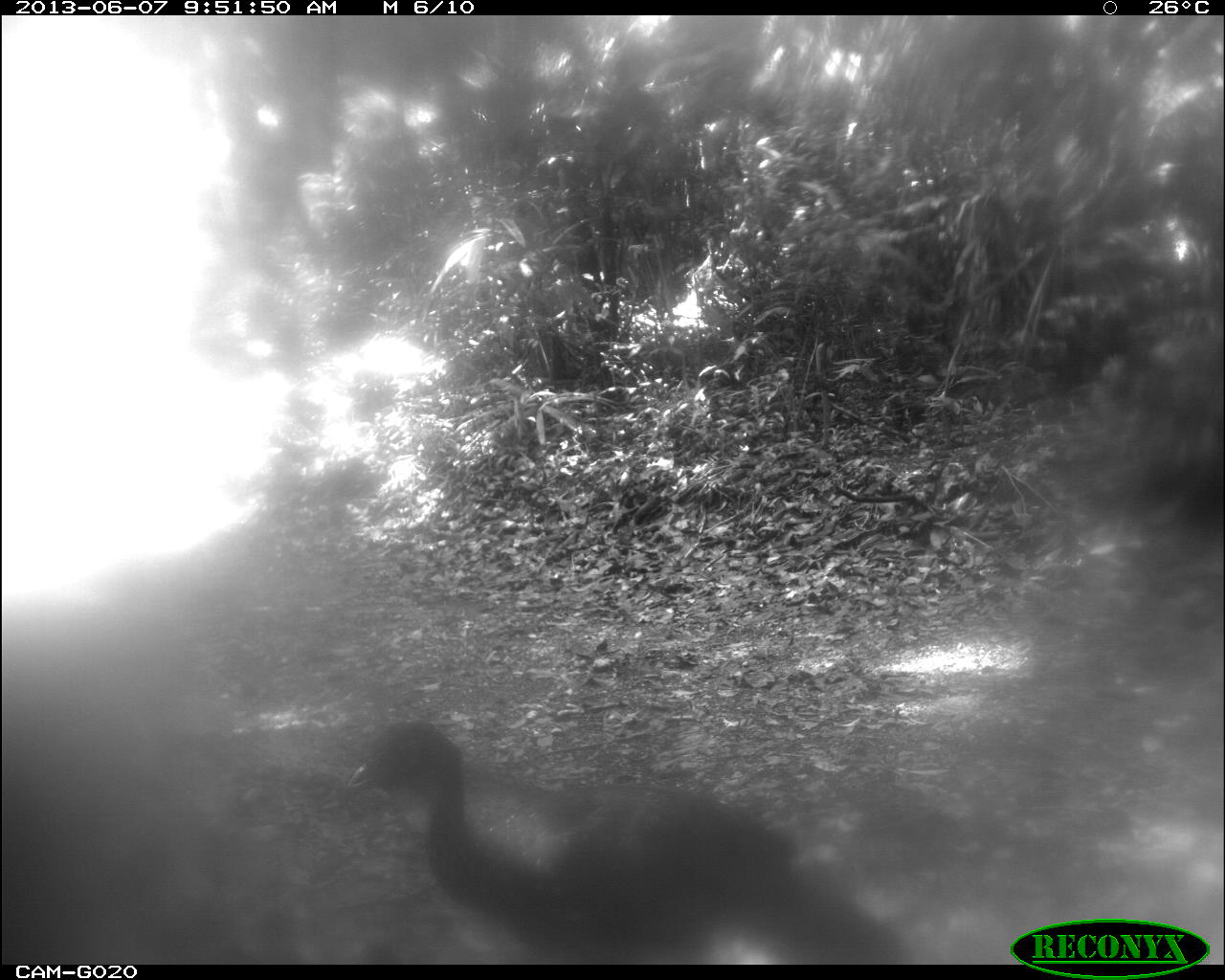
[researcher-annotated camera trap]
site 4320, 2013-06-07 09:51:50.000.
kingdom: Animalia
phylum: Chordata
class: Aves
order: Galliformes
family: Cracidae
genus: Penelope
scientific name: Penelope purpurascens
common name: crested guan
Penelope purpurascens (crested guan), count 1.